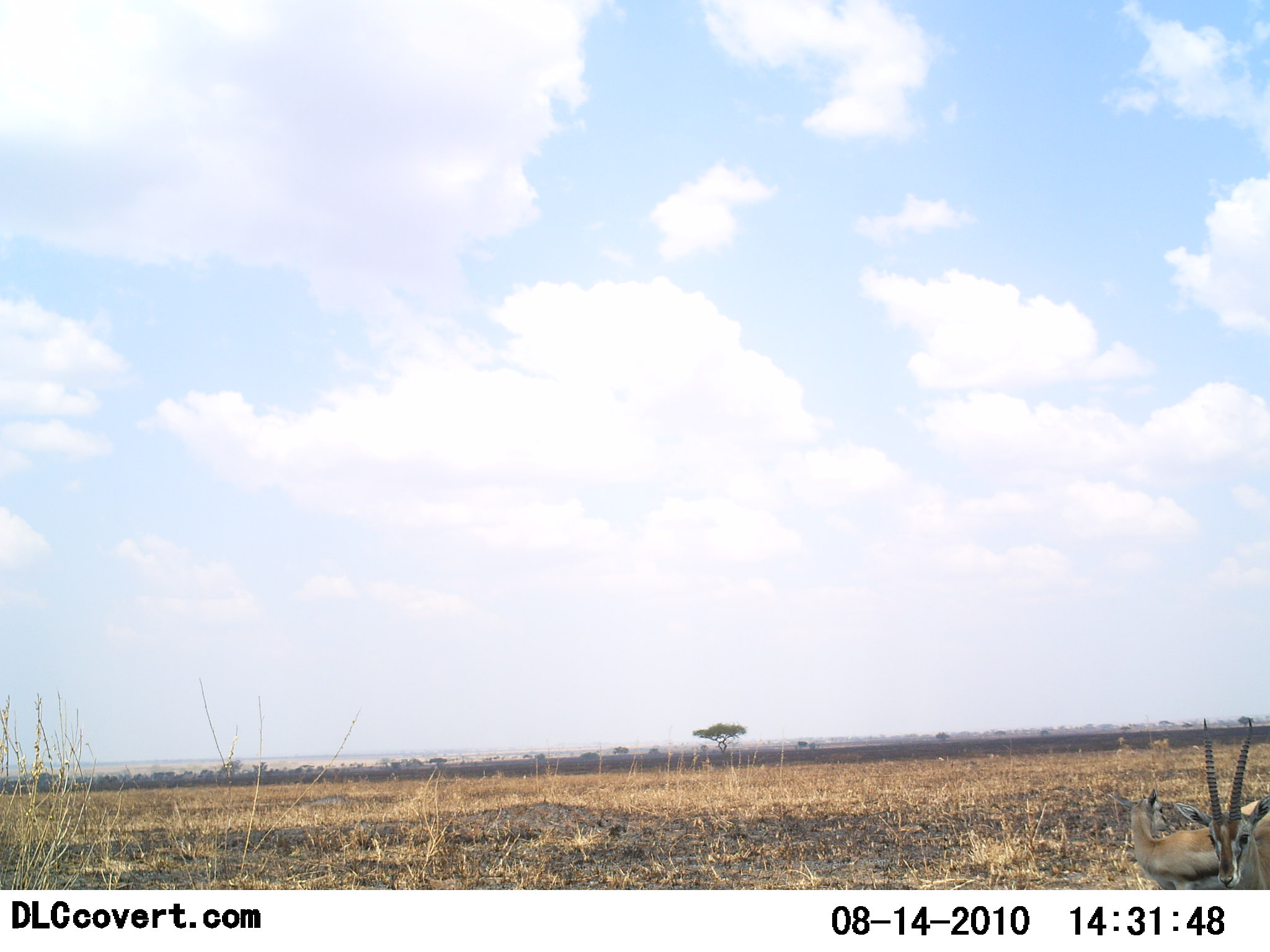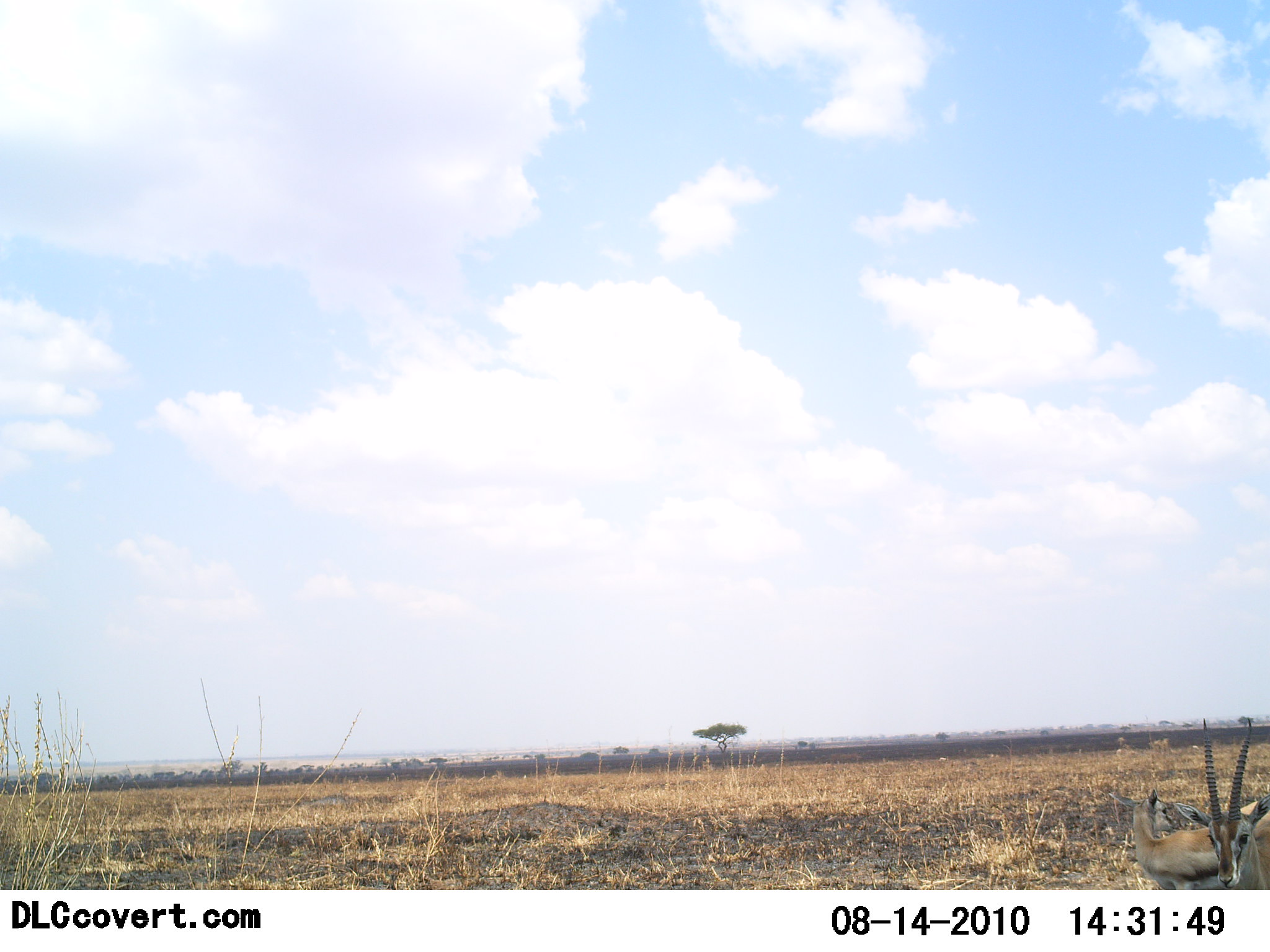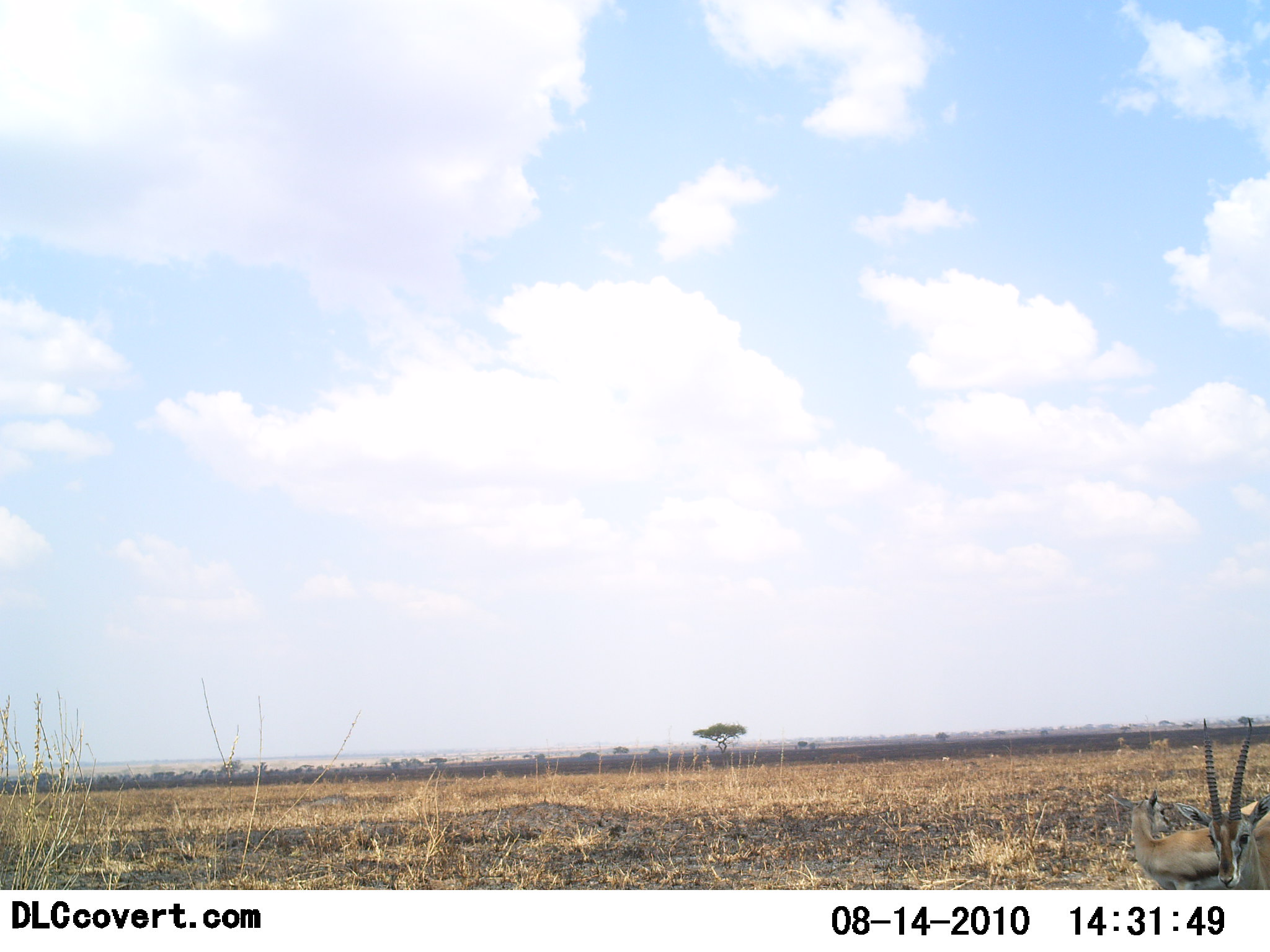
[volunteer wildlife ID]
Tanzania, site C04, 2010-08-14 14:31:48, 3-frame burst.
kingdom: Animalia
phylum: Chordata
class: Mammalia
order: Artiodactyla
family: Bovidae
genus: Eudorcas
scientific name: Eudorcas thomsonii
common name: thomson's gazelle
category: gazellethomsons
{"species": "gazellethomsons (thomson's gazelle) (Eudorcas thomsonii)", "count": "2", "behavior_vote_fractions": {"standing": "100%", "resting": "0%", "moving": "0%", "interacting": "0%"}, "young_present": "0%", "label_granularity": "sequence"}